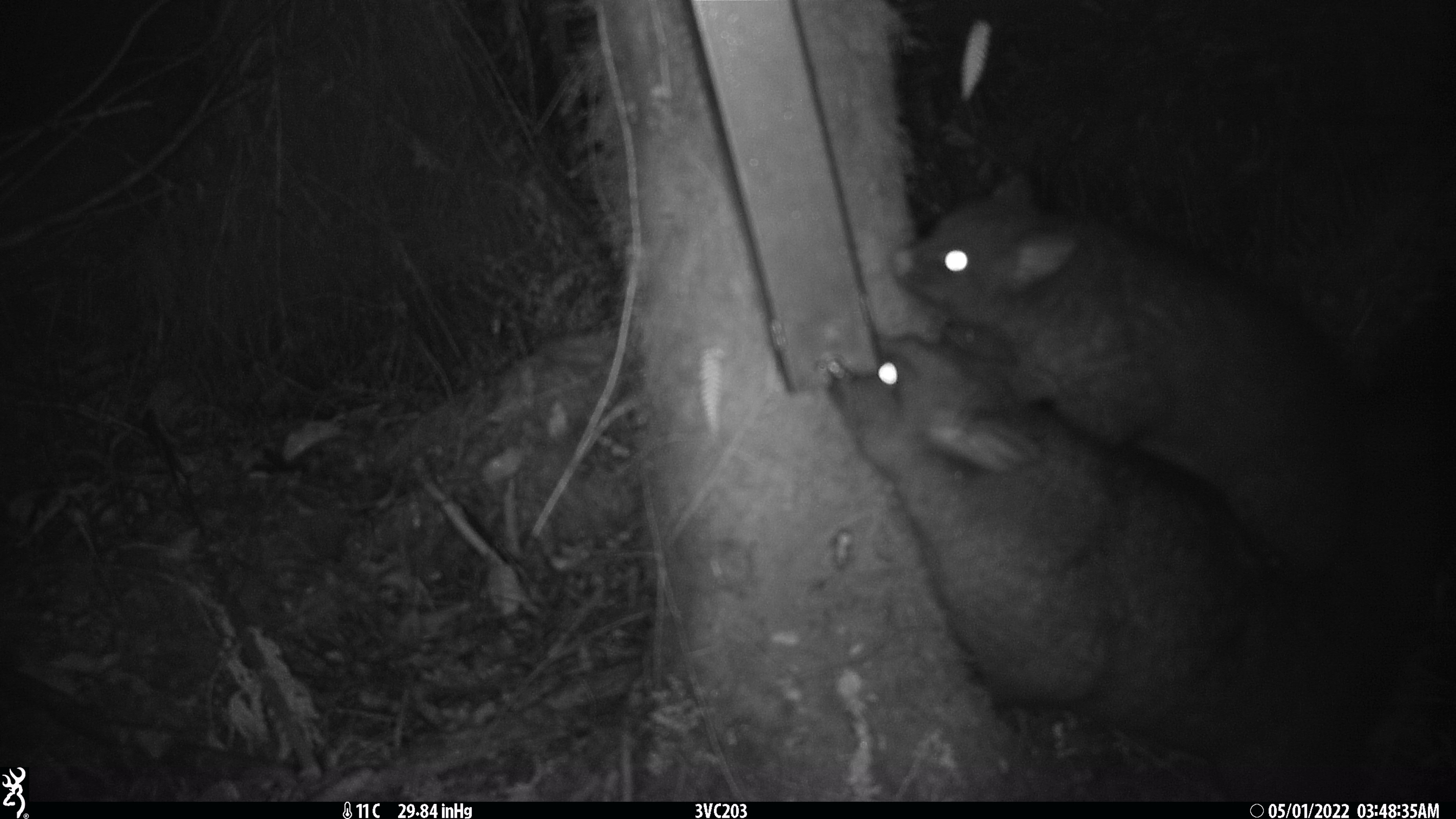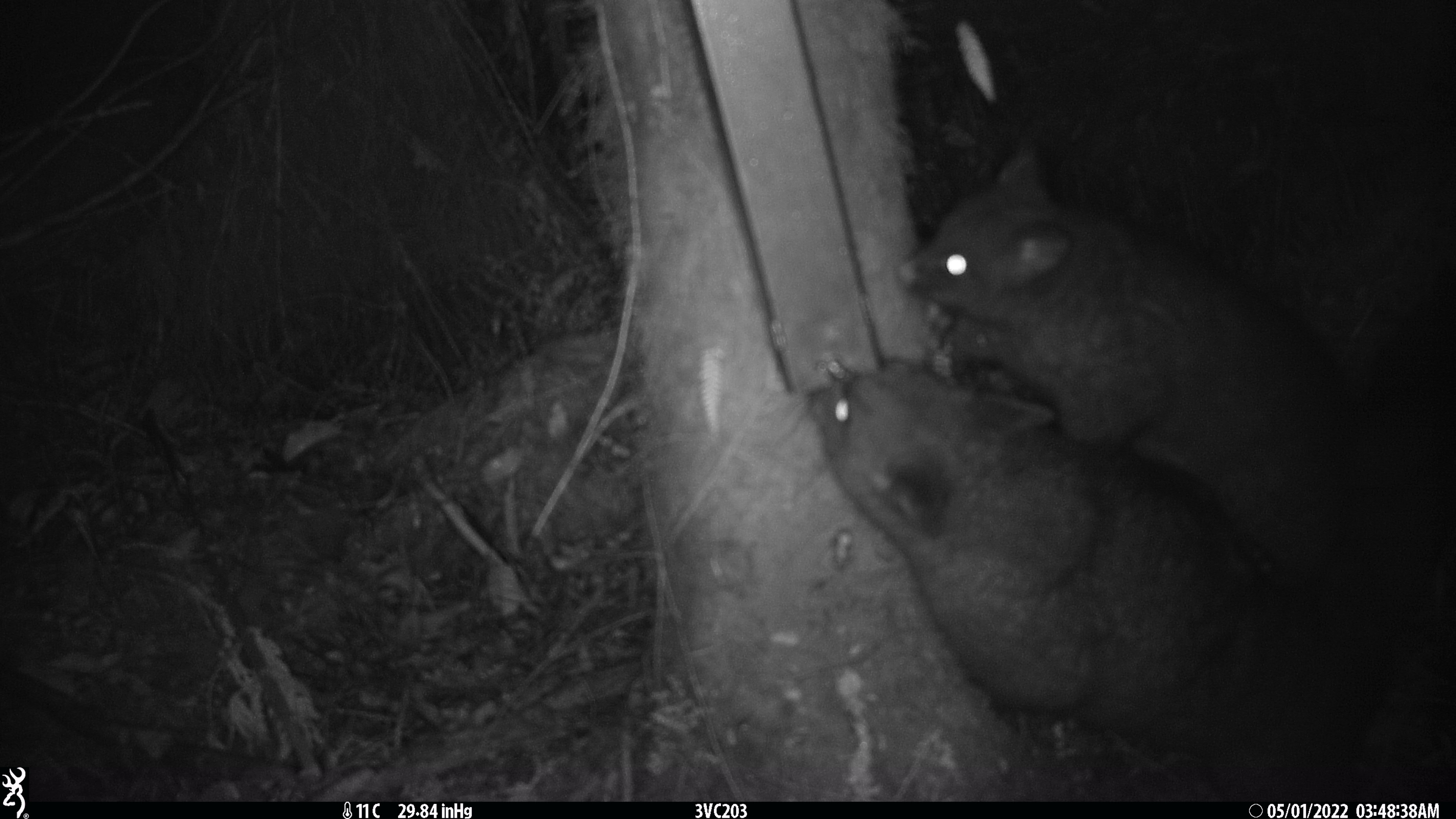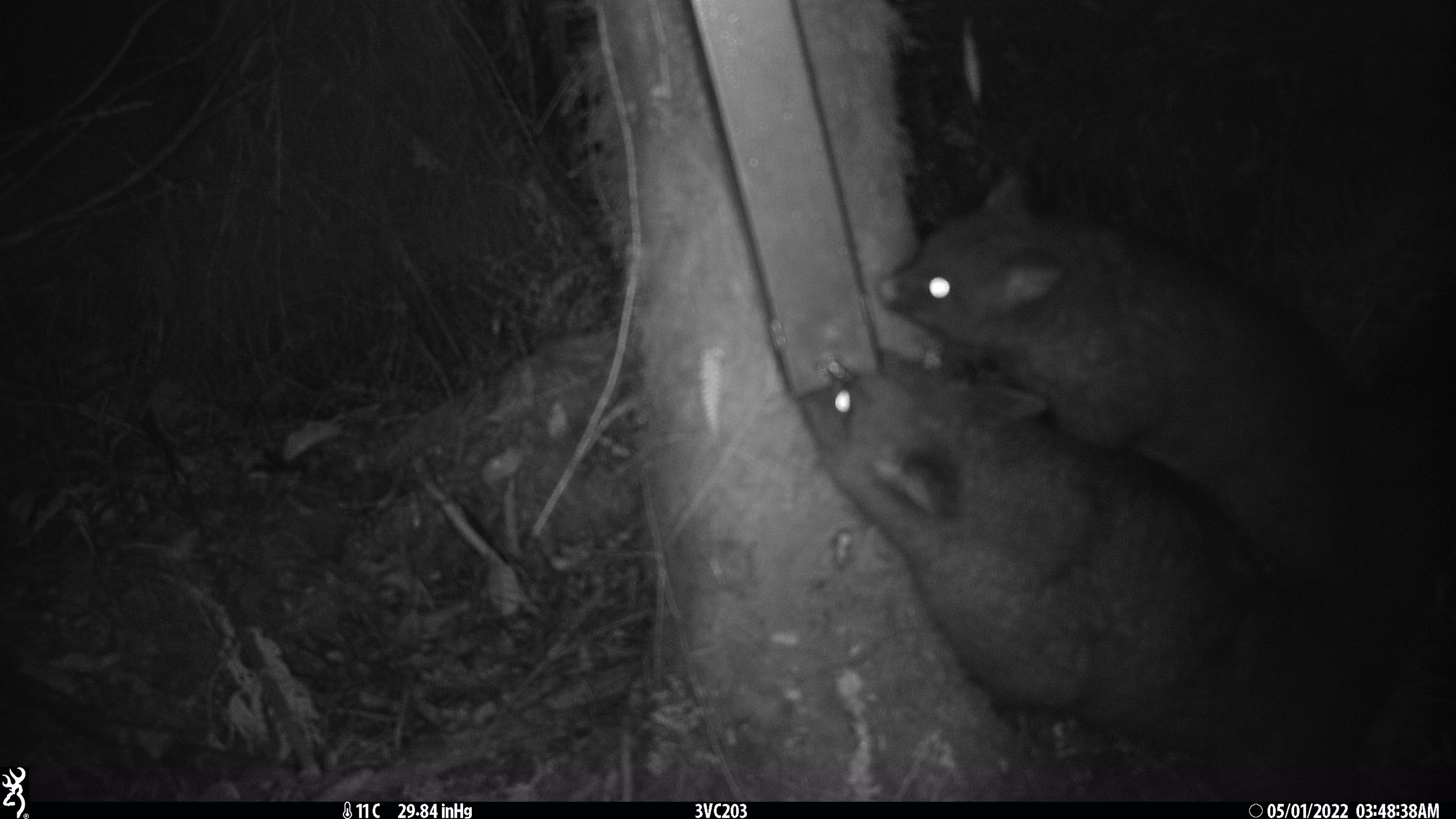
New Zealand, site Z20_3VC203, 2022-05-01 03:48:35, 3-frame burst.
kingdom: Animalia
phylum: Chordata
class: Mammalia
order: Diprotodontia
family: Phalangeridae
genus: Trichosurus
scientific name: Trichosurus vulpecula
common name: common brushtail possum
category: possum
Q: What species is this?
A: Possum (common brushtail possum) (Trichosurus vulpecula).